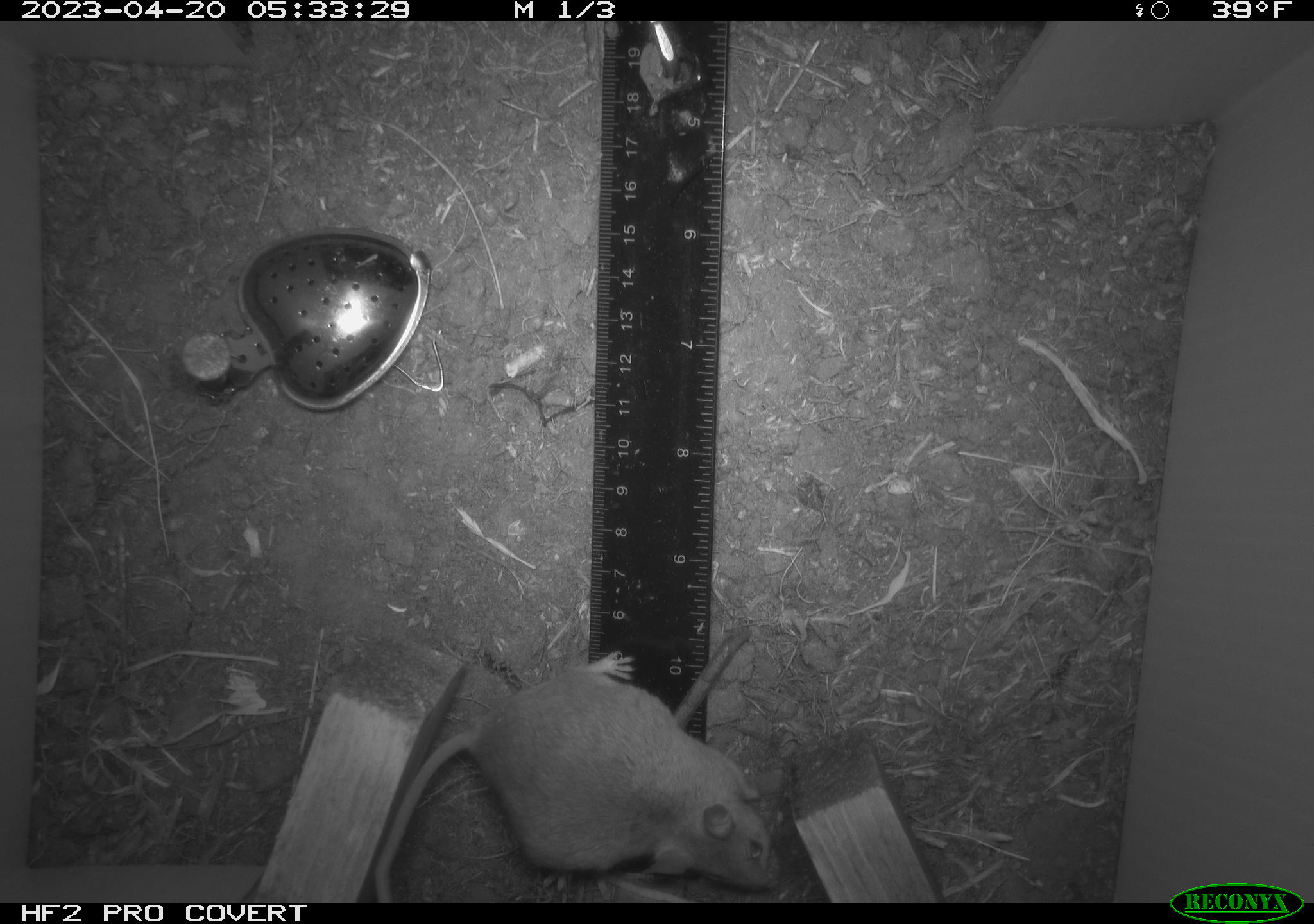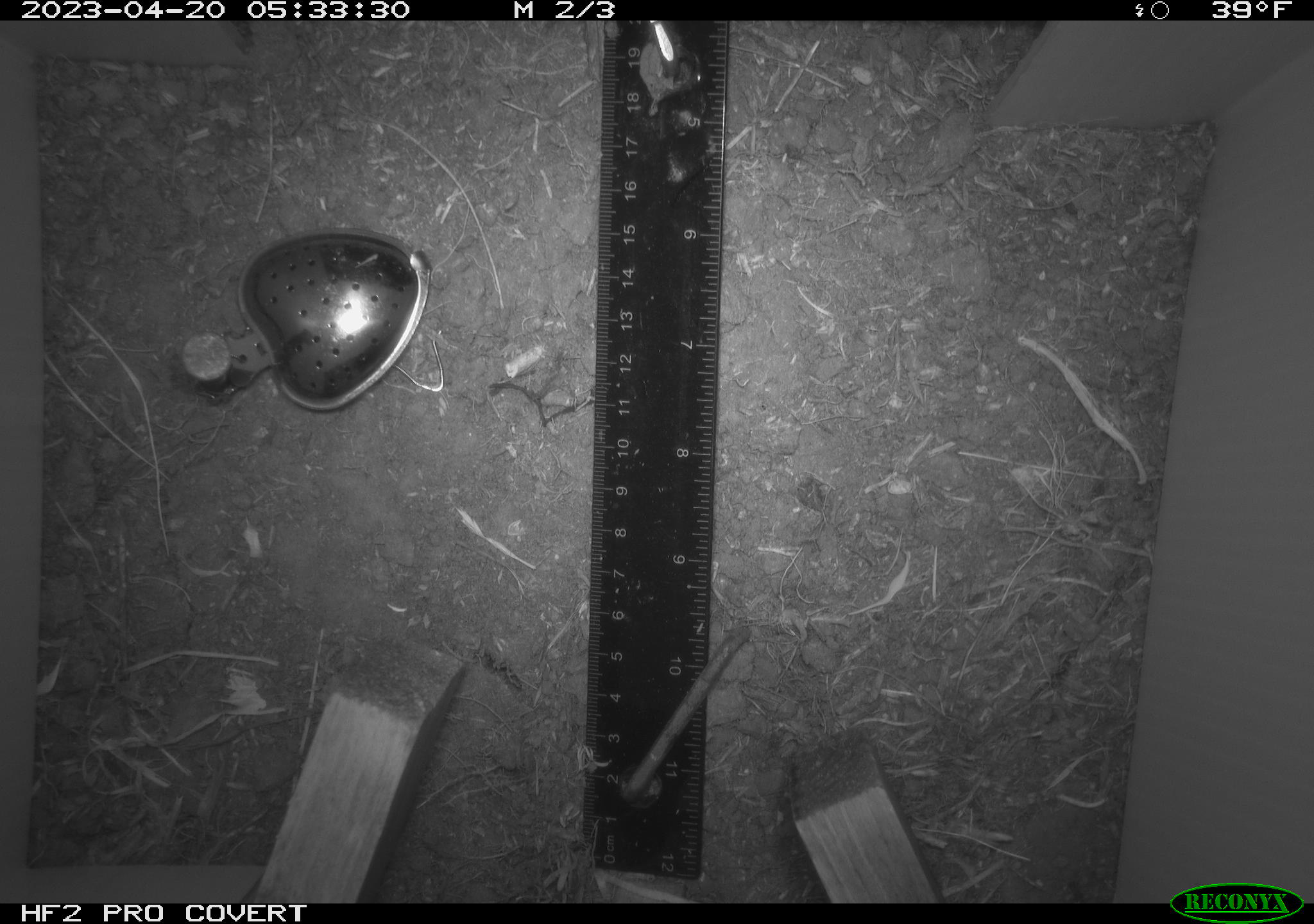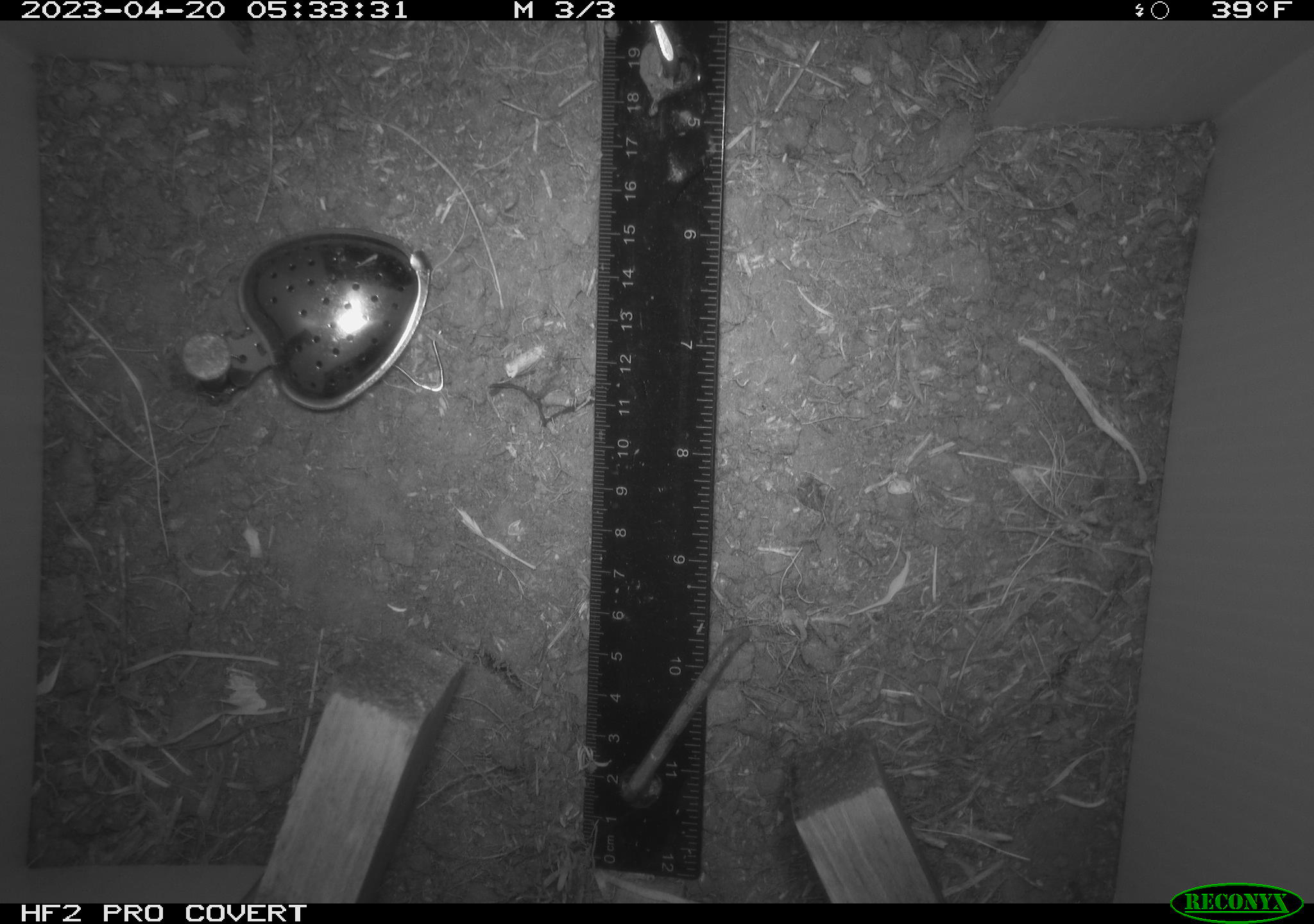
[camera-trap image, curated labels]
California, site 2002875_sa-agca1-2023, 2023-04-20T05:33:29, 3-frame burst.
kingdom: Animalia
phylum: Chordata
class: Mammalia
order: Rodentia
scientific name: Rodentia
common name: mouse species